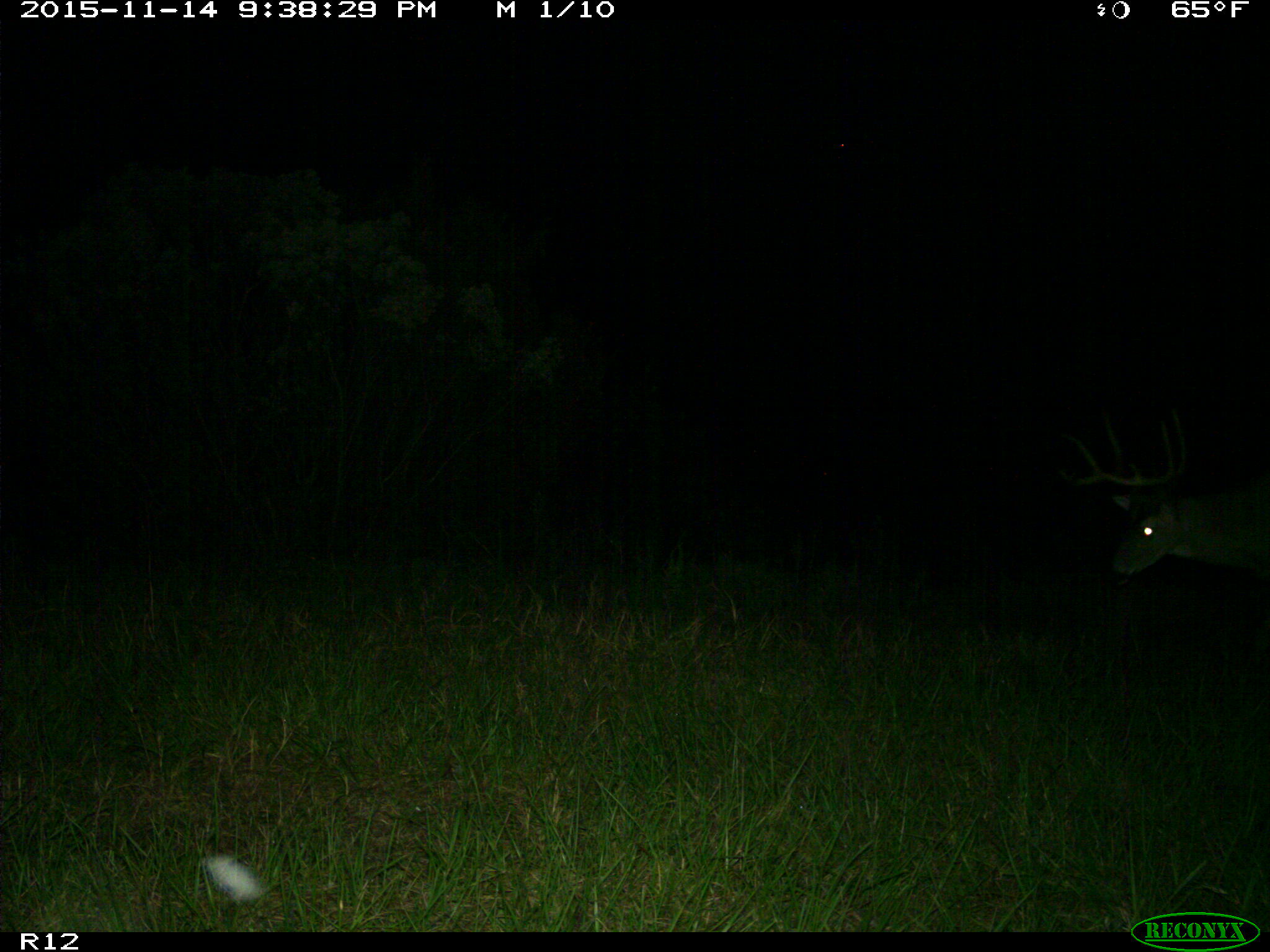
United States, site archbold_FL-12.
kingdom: Animalia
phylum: Chordata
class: Mammalia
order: Artiodactyla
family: Cervidae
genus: Odocoileus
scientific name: Odocoileus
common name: deer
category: unidentified deer